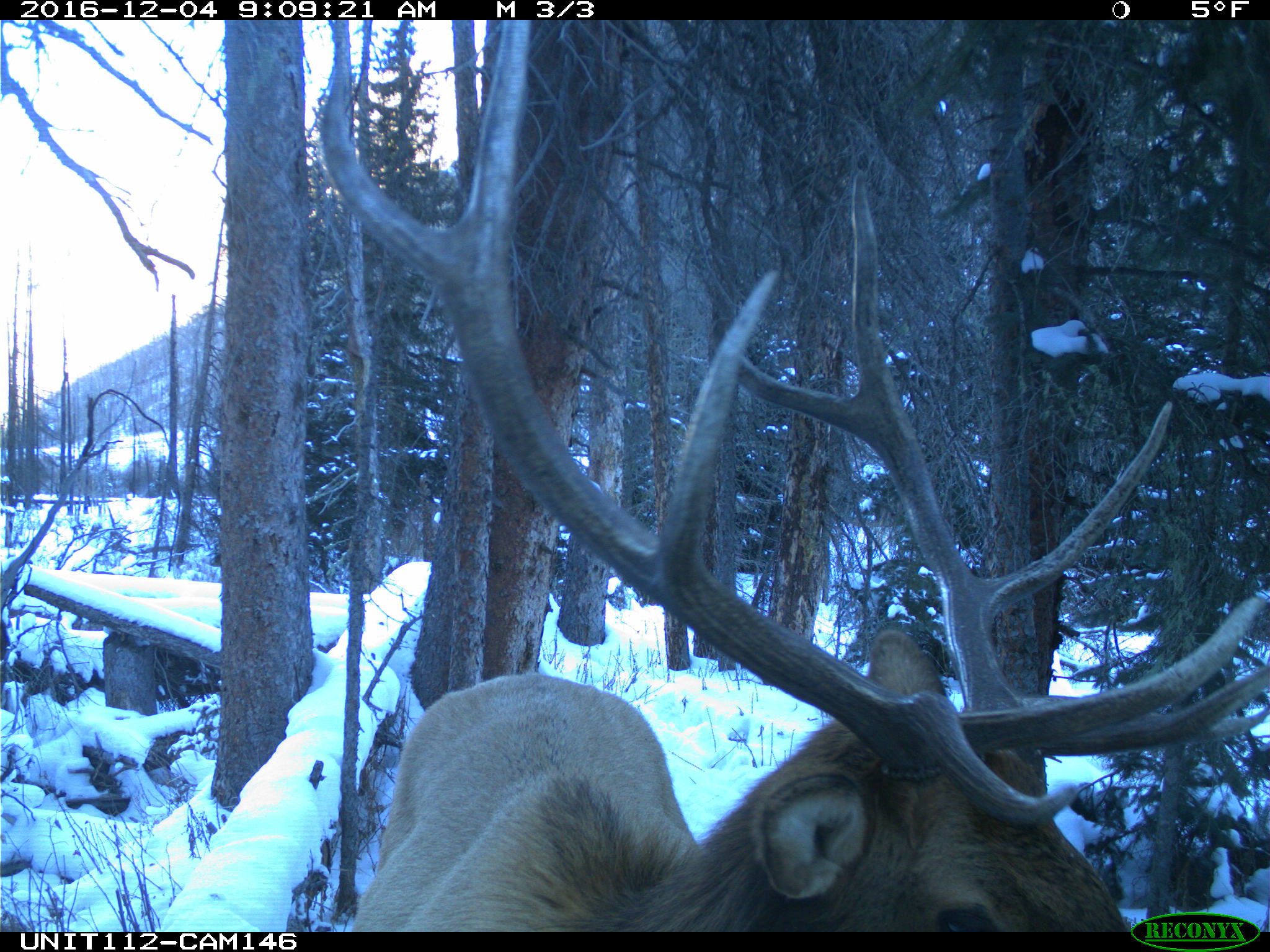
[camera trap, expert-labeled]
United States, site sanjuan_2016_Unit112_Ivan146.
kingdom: Animalia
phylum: Chordata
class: Mammalia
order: Artiodactyla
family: Cervidae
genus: Cervus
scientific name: Cervus elaphus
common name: red deer